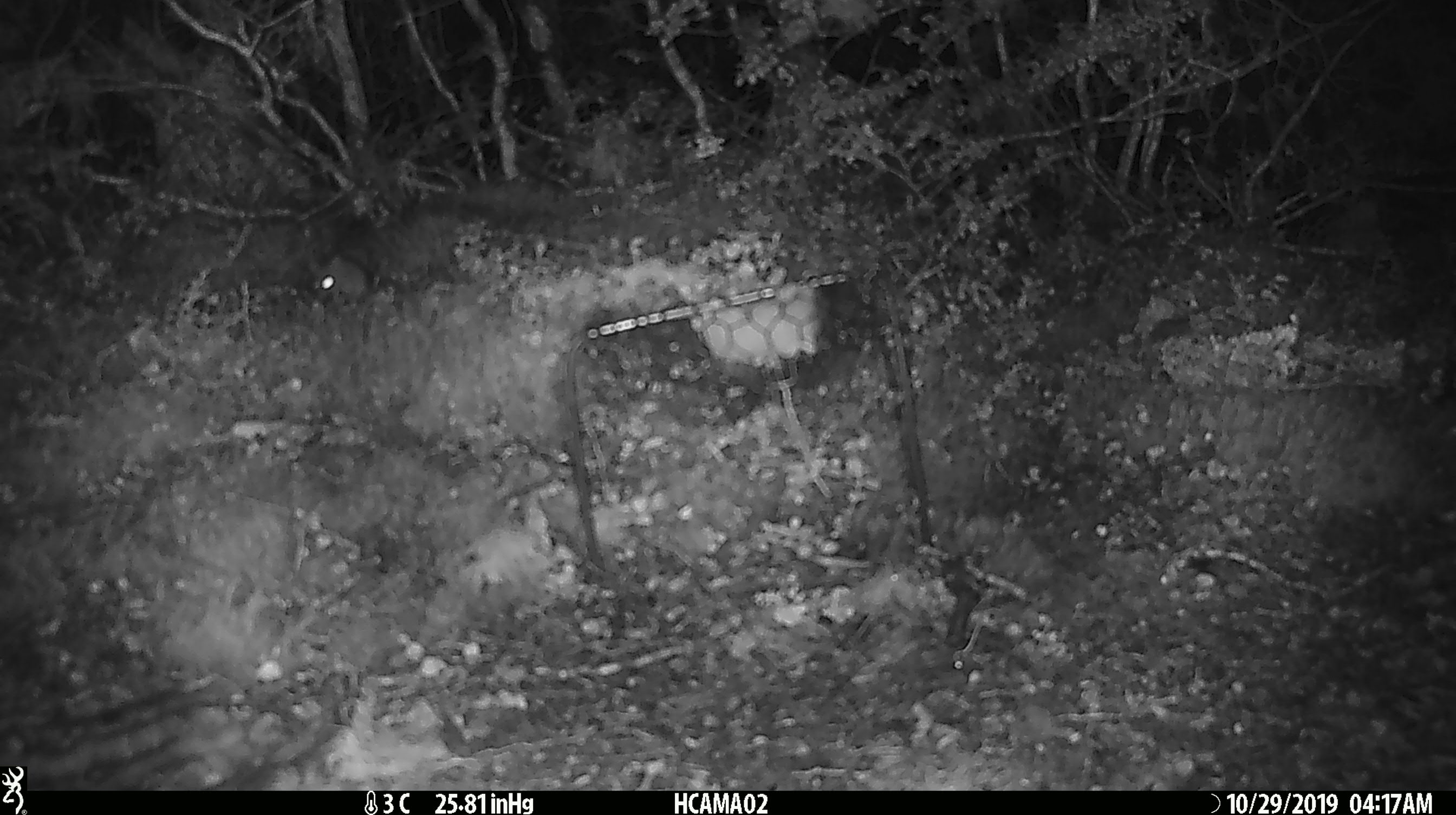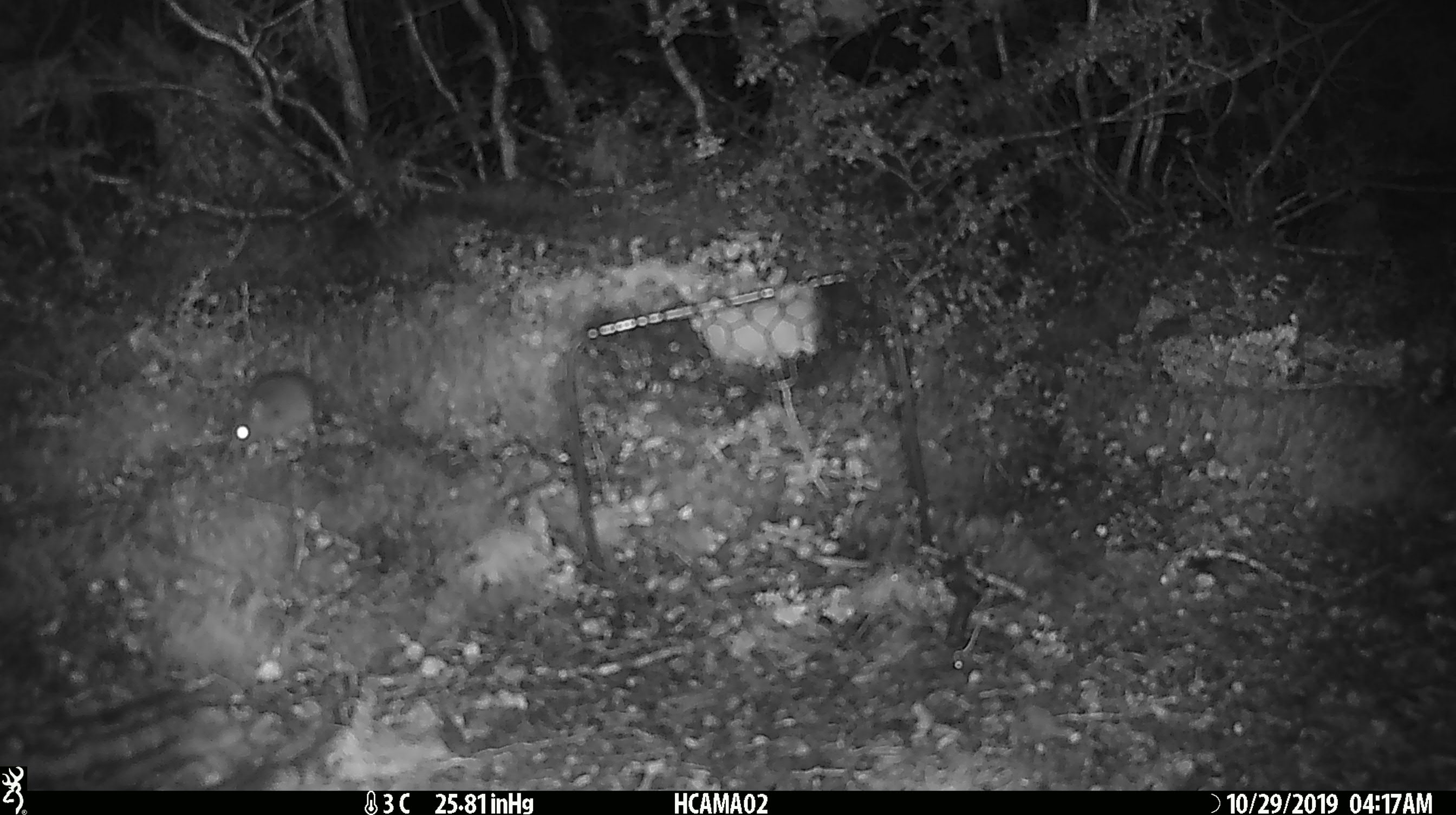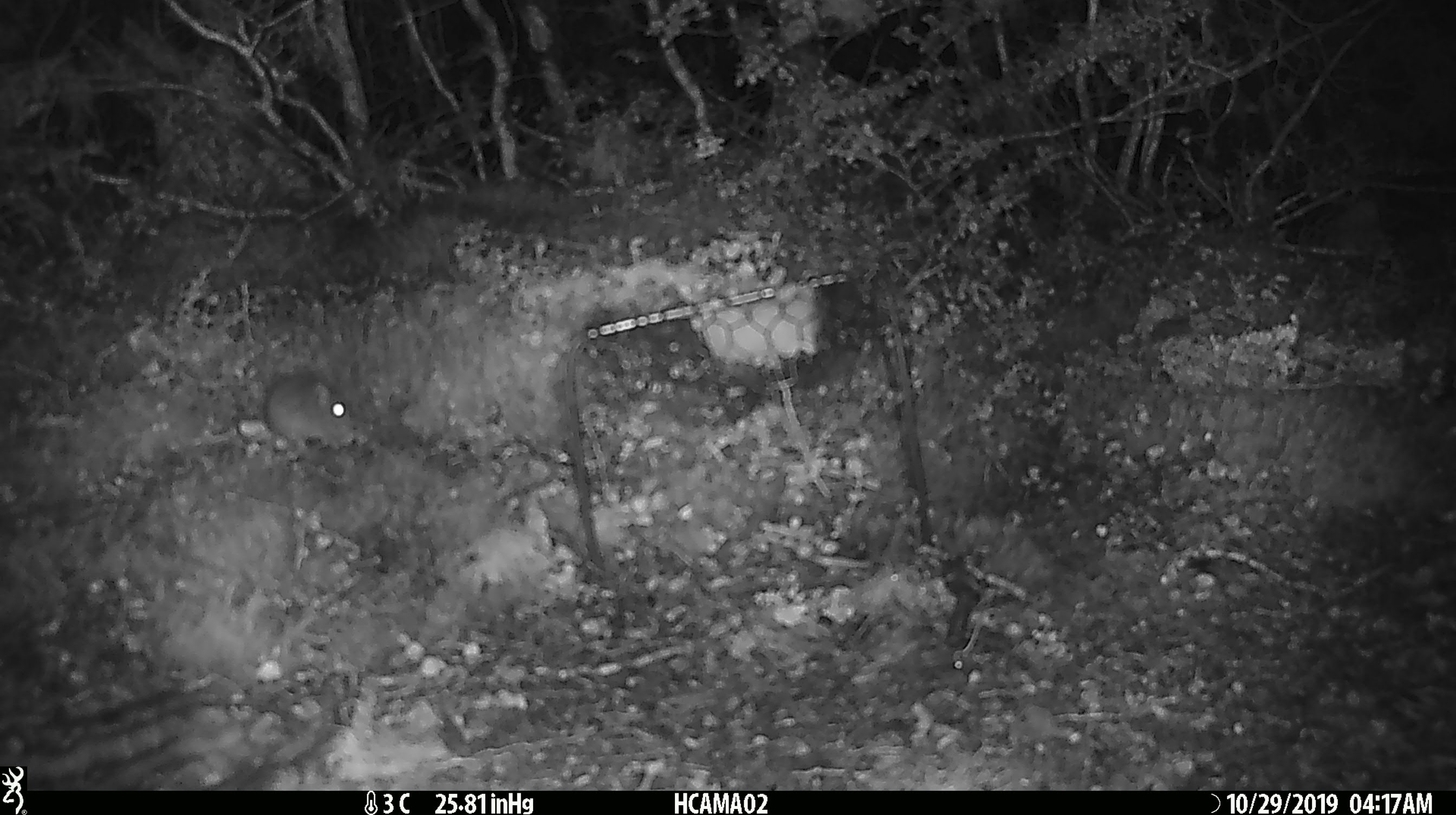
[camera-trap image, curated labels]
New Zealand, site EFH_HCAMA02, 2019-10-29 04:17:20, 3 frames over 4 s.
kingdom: Animalia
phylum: Chordata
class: Mammalia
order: Rodentia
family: Muridae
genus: Mus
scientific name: Mus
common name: mouse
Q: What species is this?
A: Mouse (Mus).